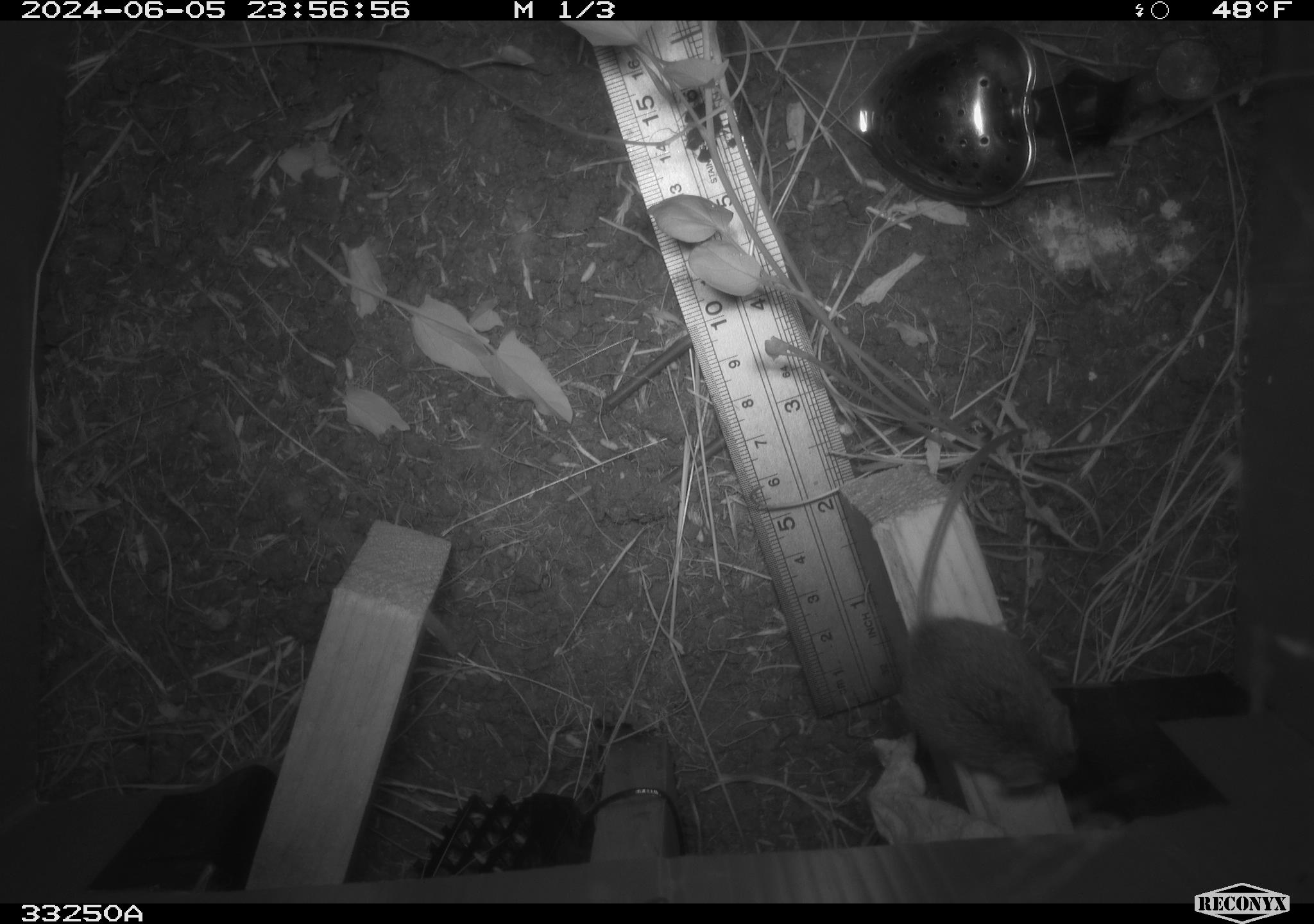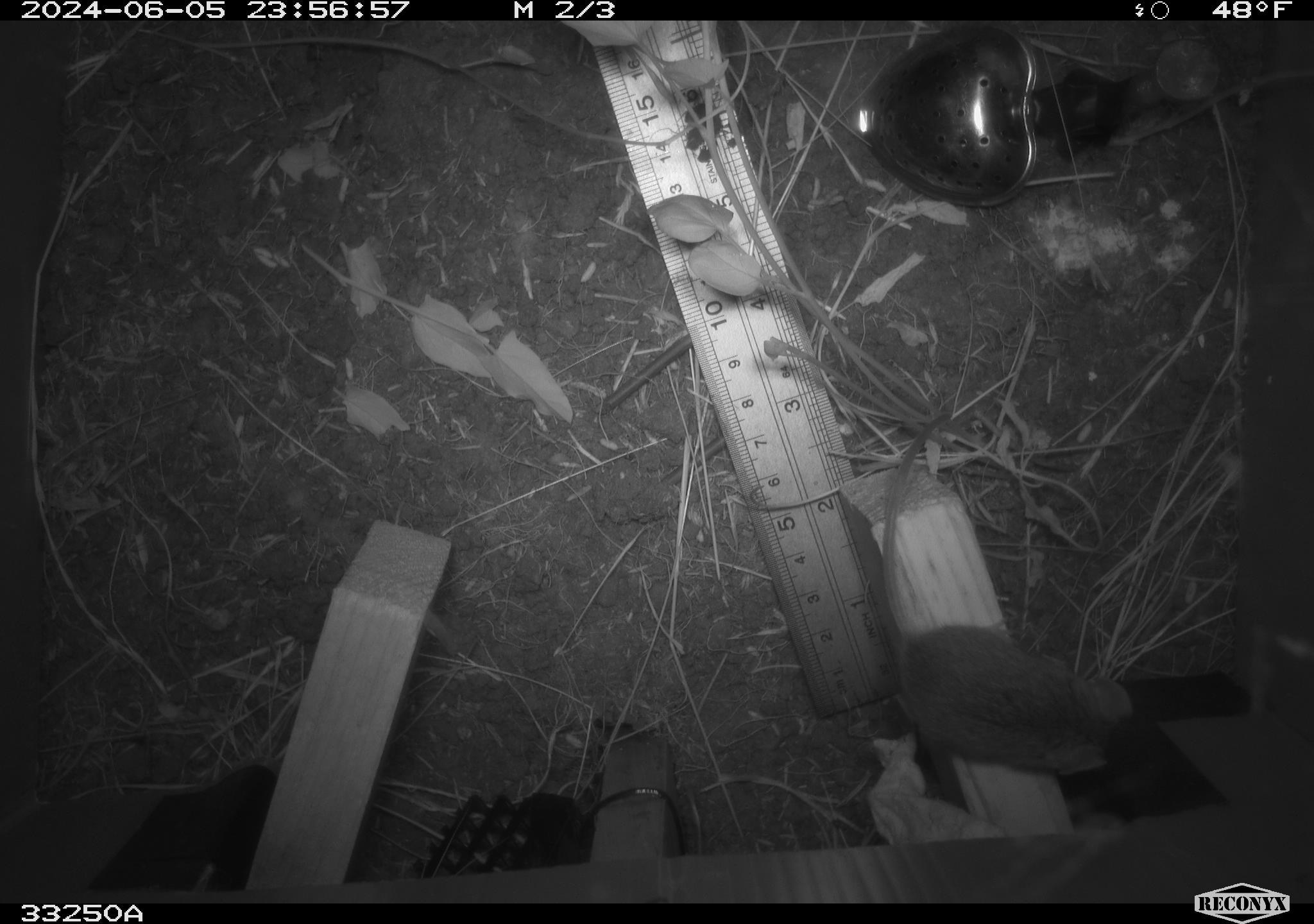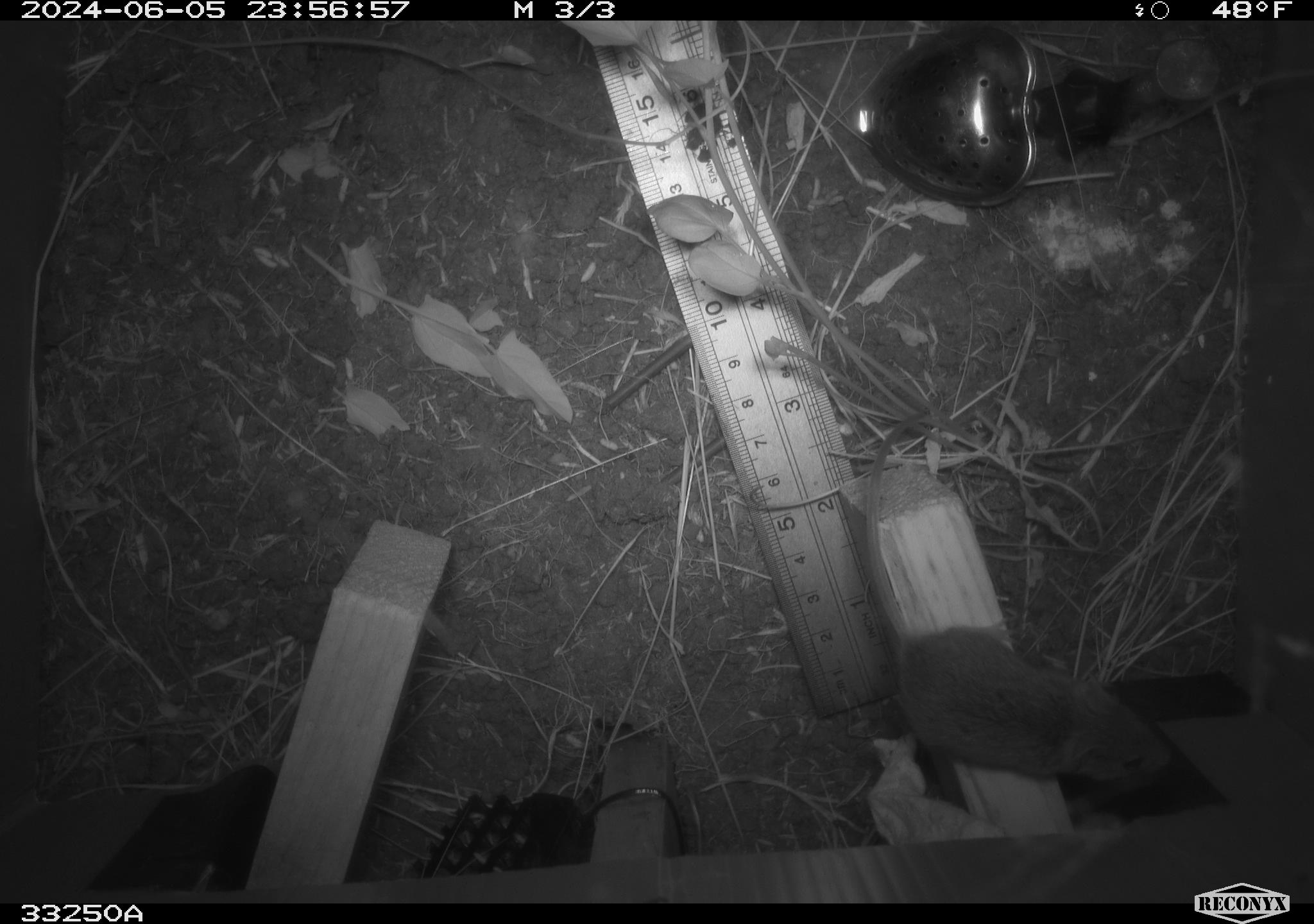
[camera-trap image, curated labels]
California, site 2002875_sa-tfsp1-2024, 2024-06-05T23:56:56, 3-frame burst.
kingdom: Animalia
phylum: Chordata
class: Mammalia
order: Rodentia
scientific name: Rodentia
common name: mouse species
Mouse species (Rodentia).